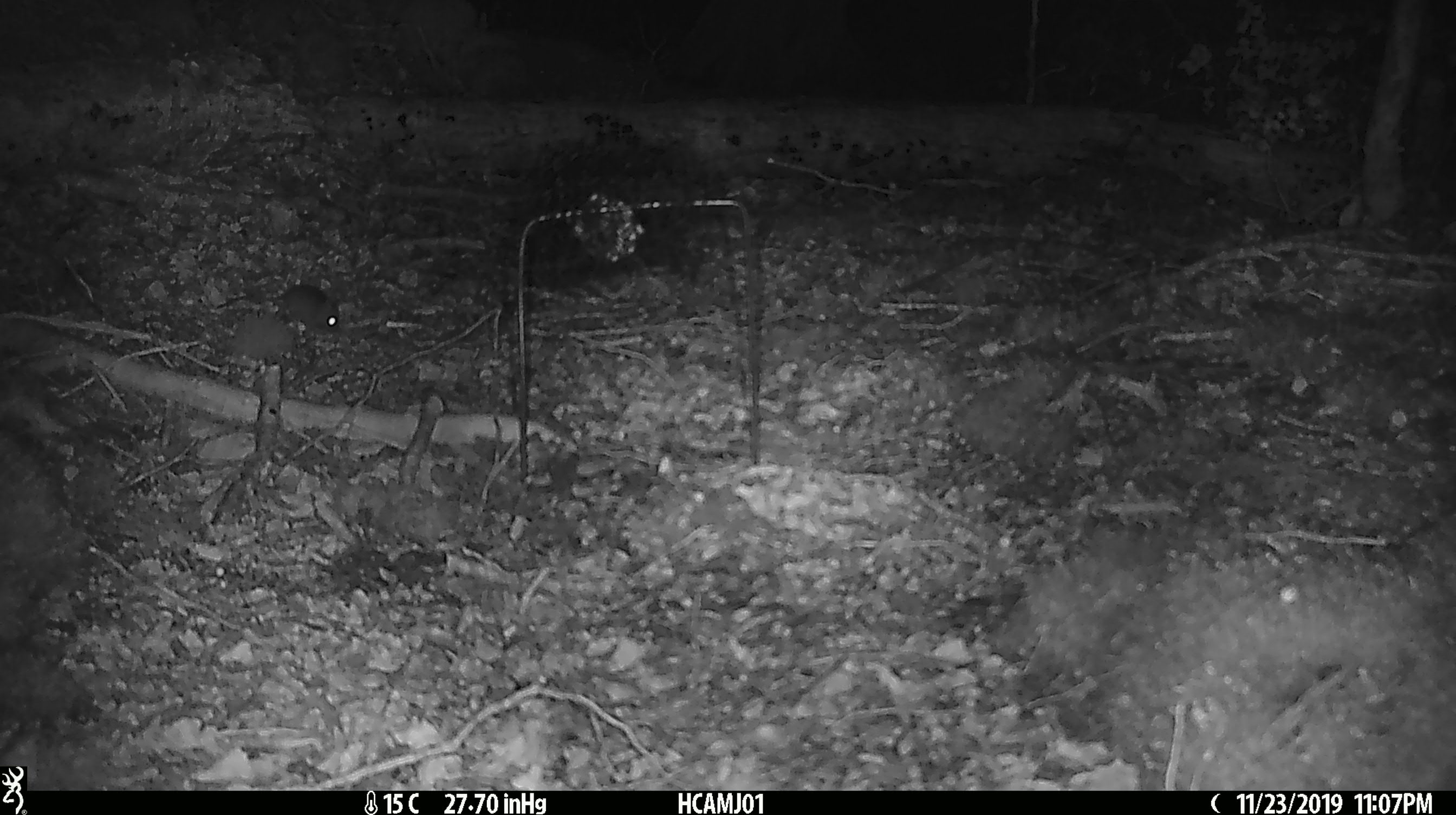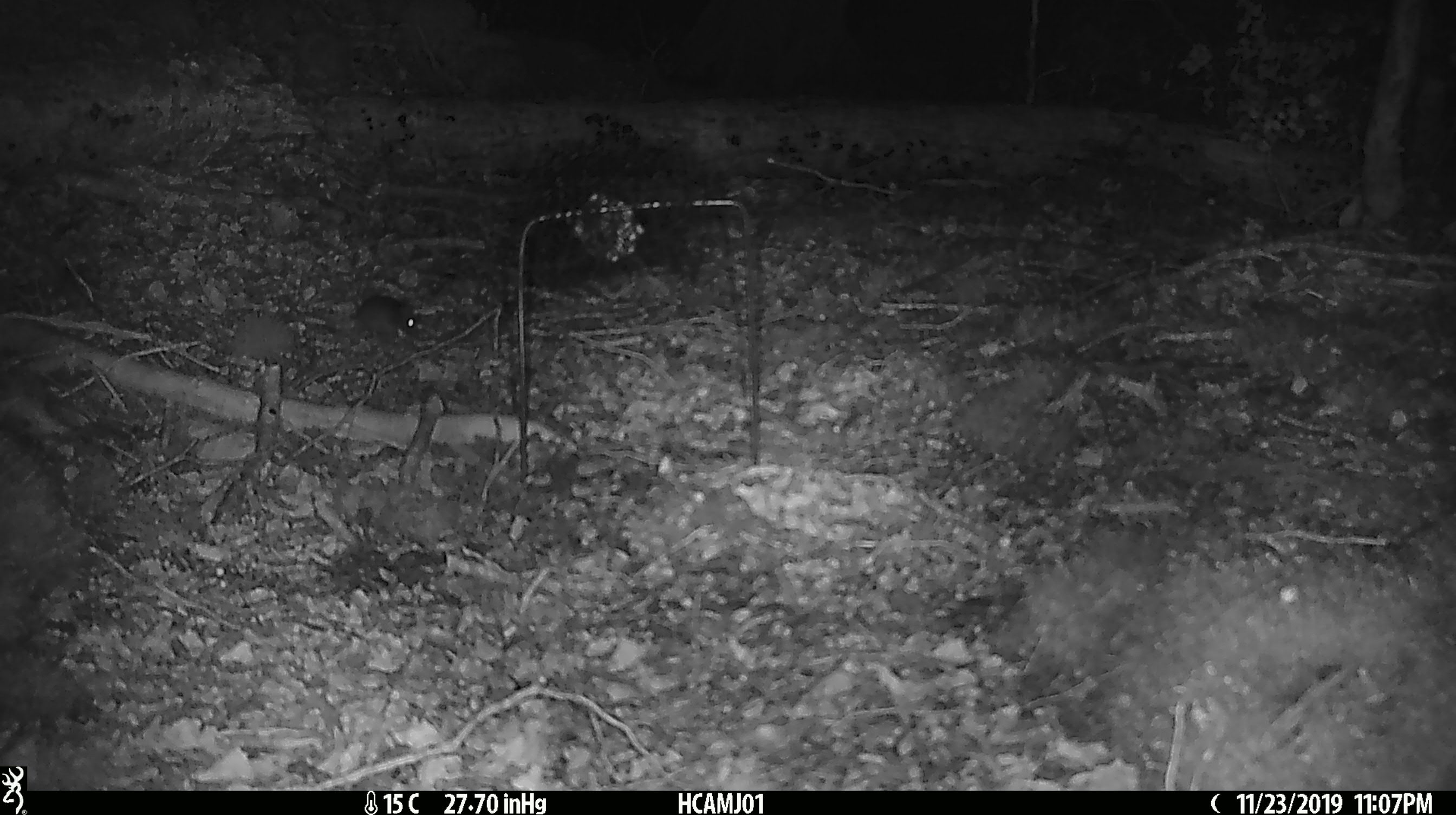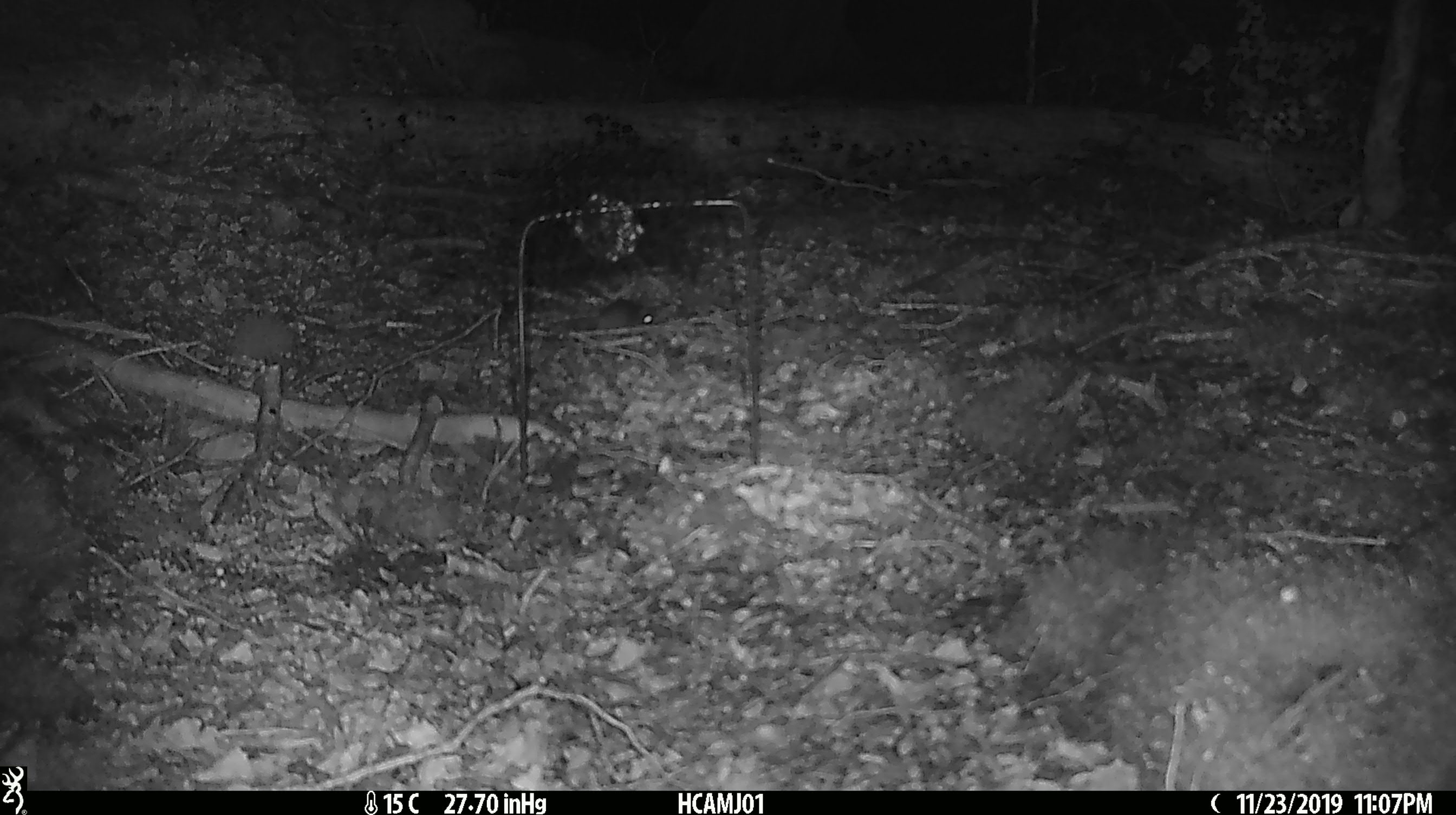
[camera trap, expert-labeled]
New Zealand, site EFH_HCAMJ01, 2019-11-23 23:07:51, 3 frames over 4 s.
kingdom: Animalia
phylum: Chordata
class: Mammalia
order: Rodentia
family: Muridae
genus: Mus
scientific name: Mus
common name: mouse